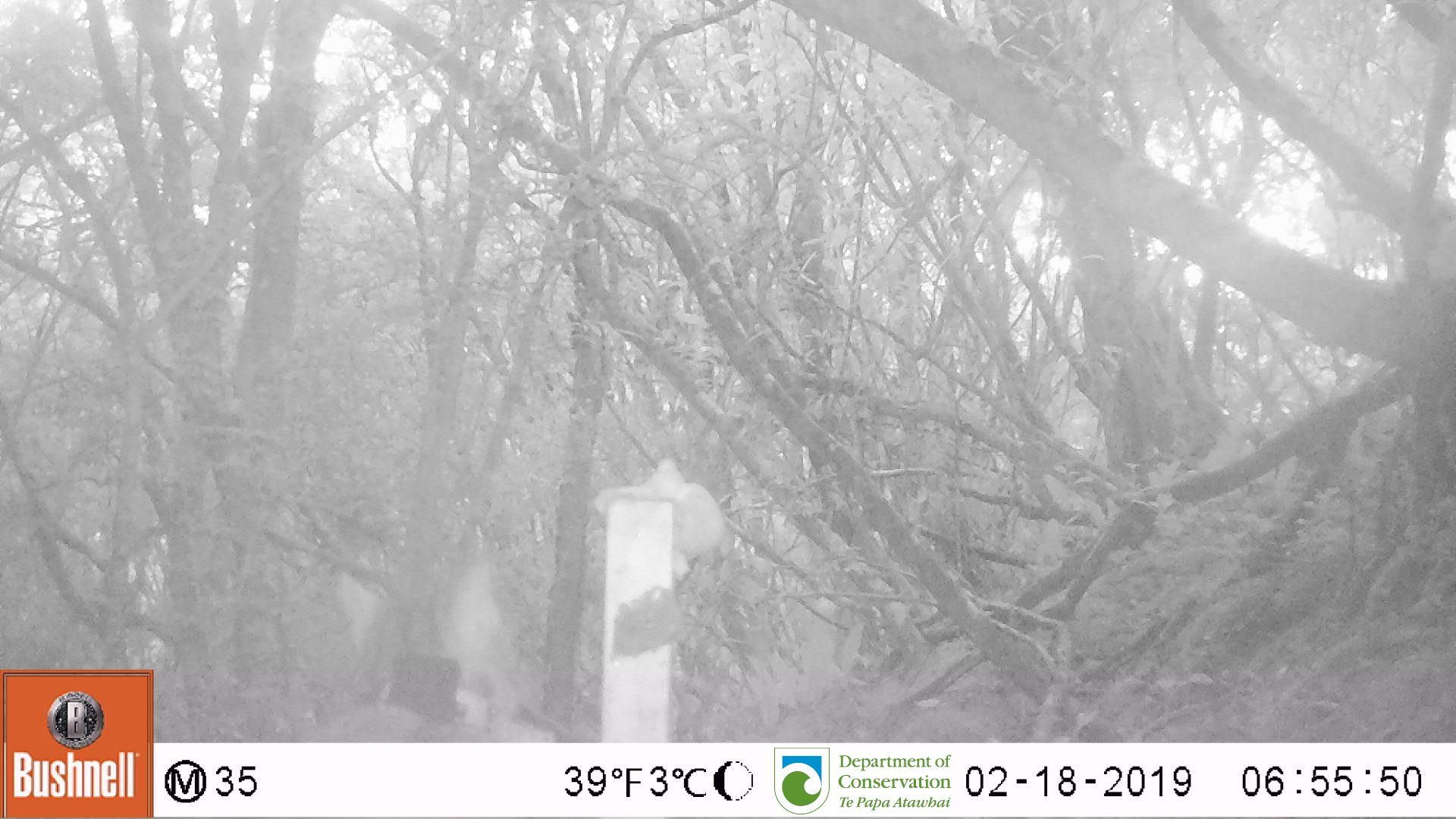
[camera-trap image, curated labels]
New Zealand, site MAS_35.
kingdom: Animalia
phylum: Chordata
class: Mammalia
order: Carnivora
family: Felidae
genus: Felis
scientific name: Felis catus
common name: domestic cat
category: cat